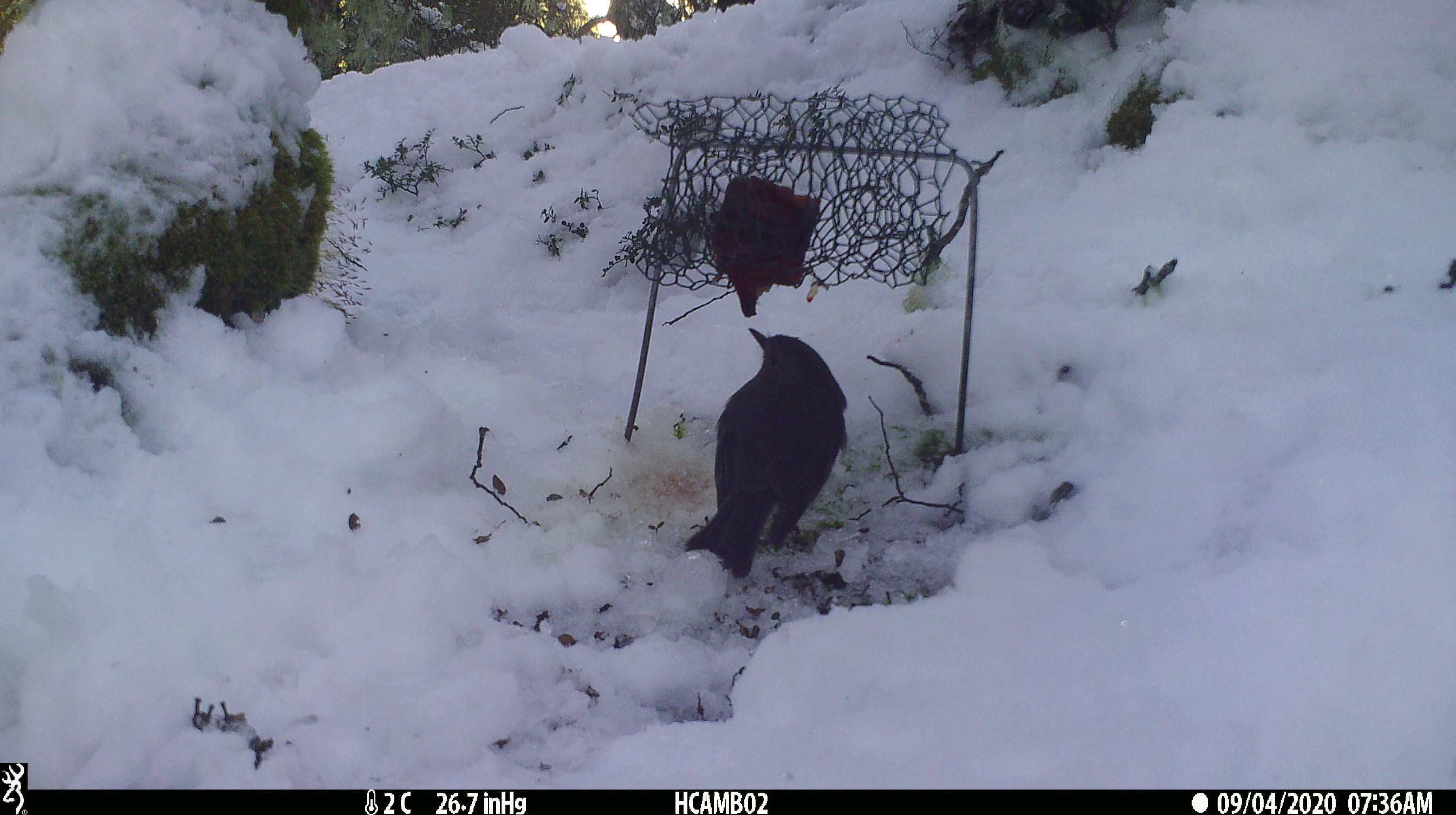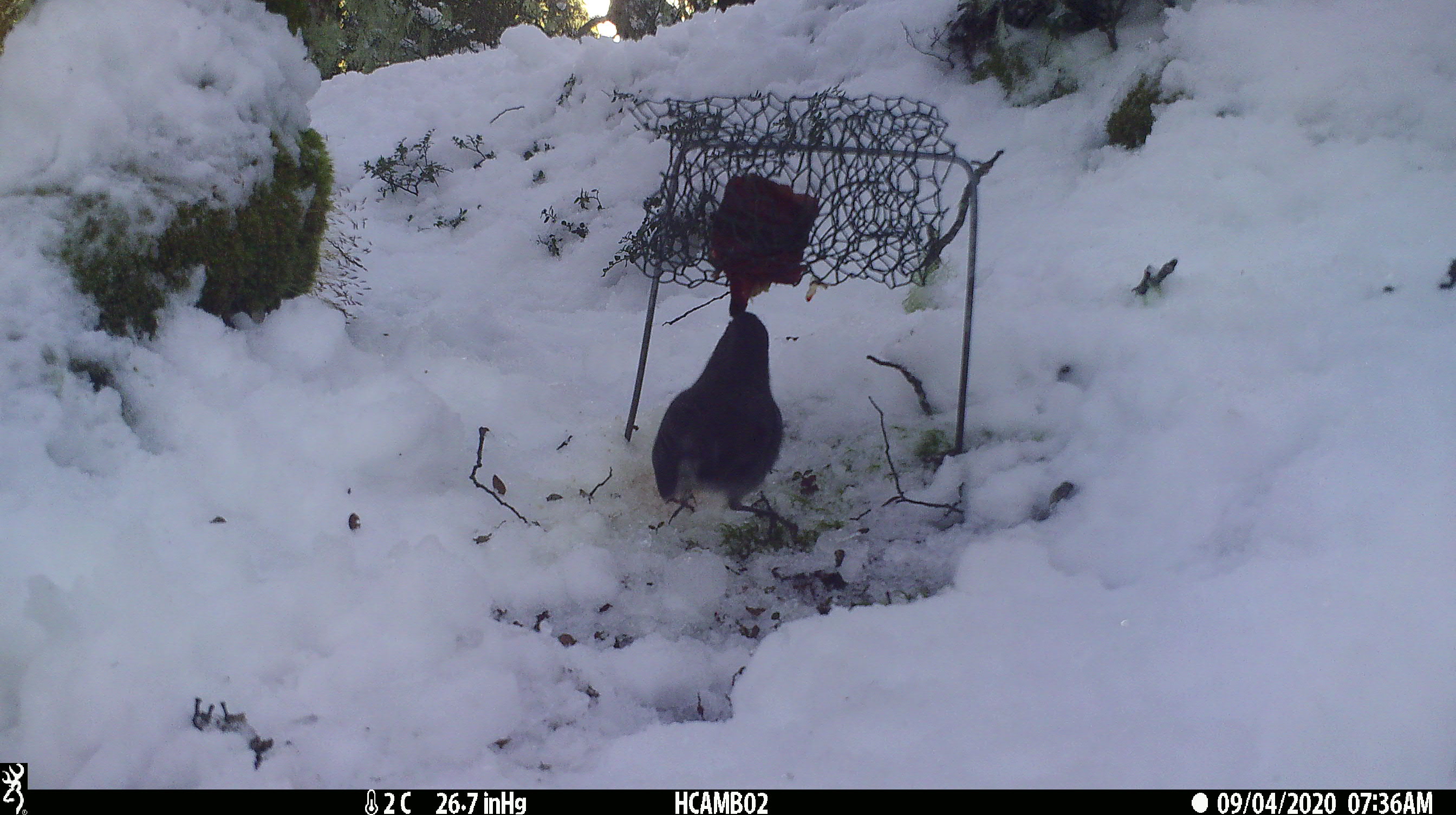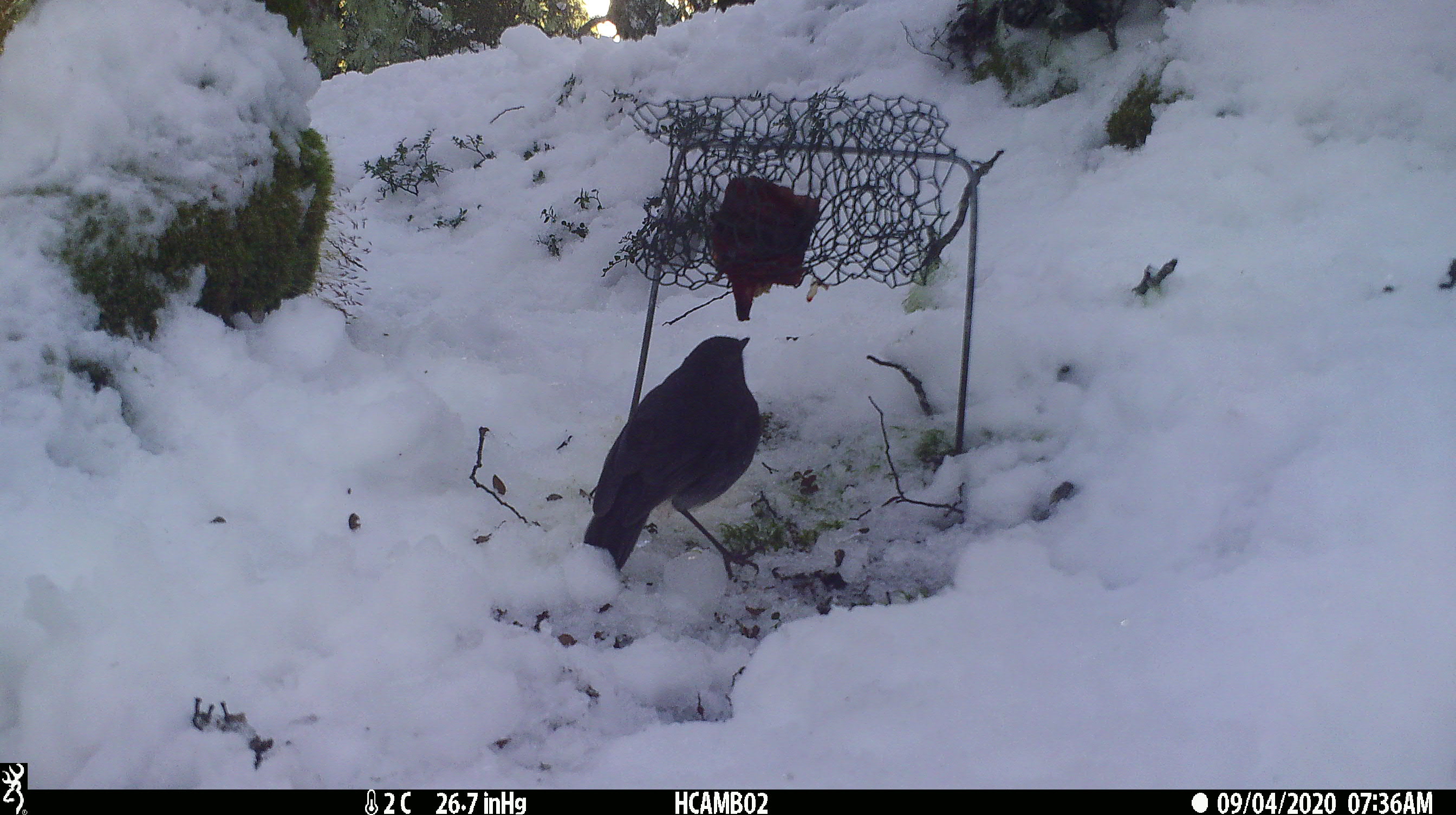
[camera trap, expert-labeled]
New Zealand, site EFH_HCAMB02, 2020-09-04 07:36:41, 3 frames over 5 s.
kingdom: Animalia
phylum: Chordata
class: Aves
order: Passeriformes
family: Petroicidae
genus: Petroica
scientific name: Petroica australis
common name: new zealand robin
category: robin